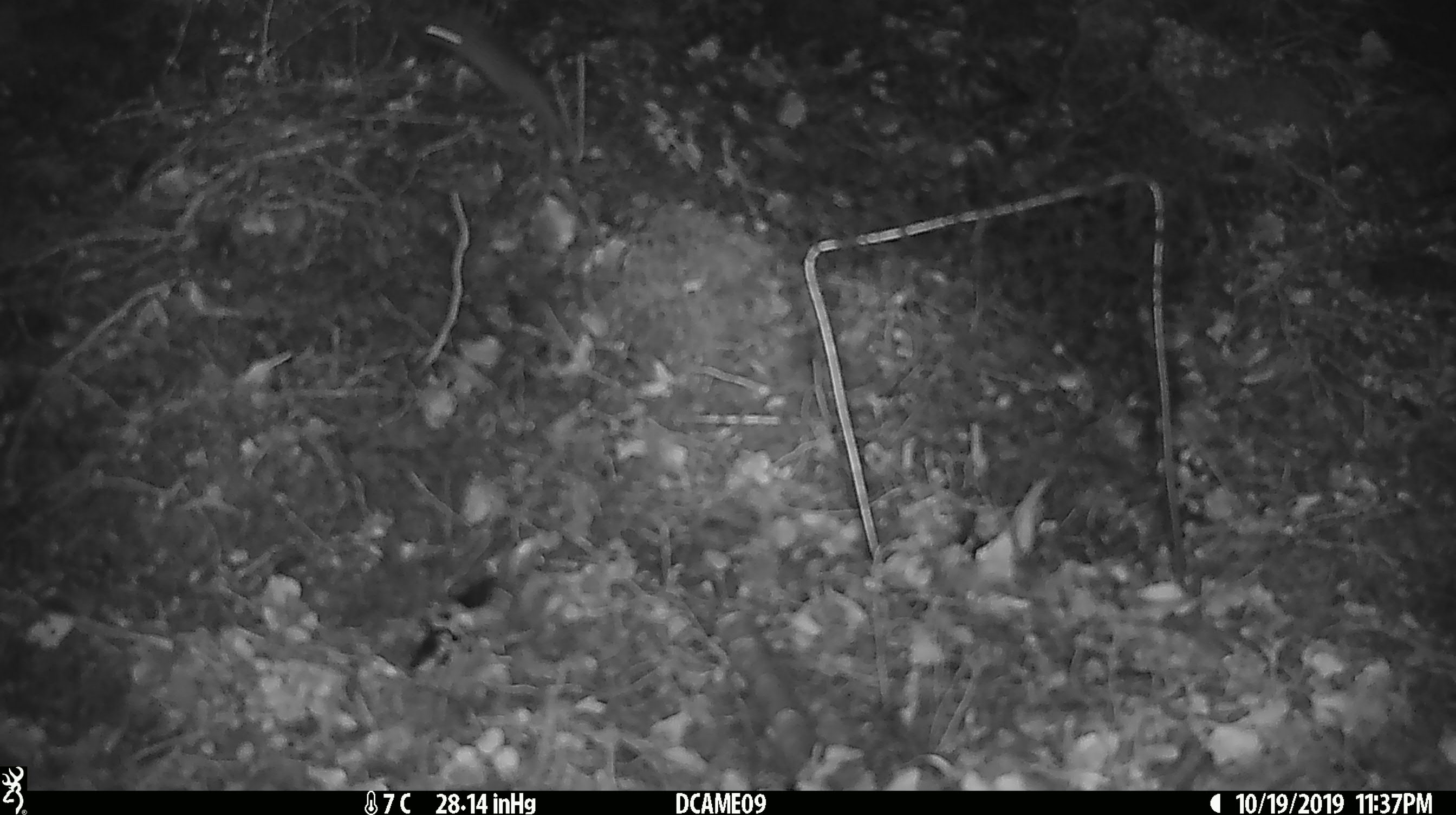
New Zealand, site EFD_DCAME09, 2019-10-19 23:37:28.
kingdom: Animalia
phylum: Chordata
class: Mammalia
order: Rodentia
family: Muridae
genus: Mus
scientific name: Mus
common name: mouse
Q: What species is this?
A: Mouse (Mus).